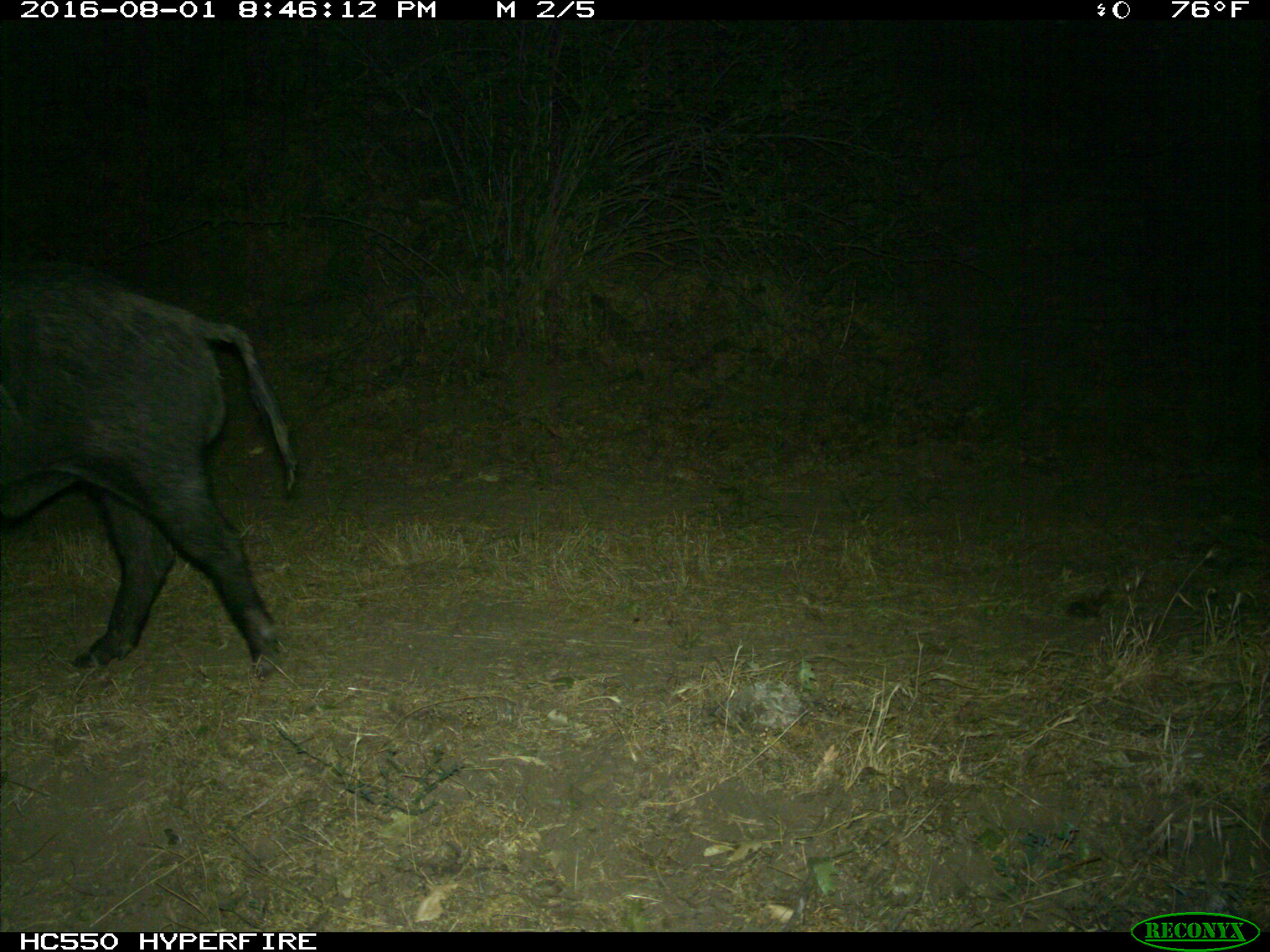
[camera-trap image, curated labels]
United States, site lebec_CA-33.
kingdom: Animalia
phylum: Chordata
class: Mammalia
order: Artiodactyla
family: Suidae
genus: Sus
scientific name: Sus scrofa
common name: wild boar